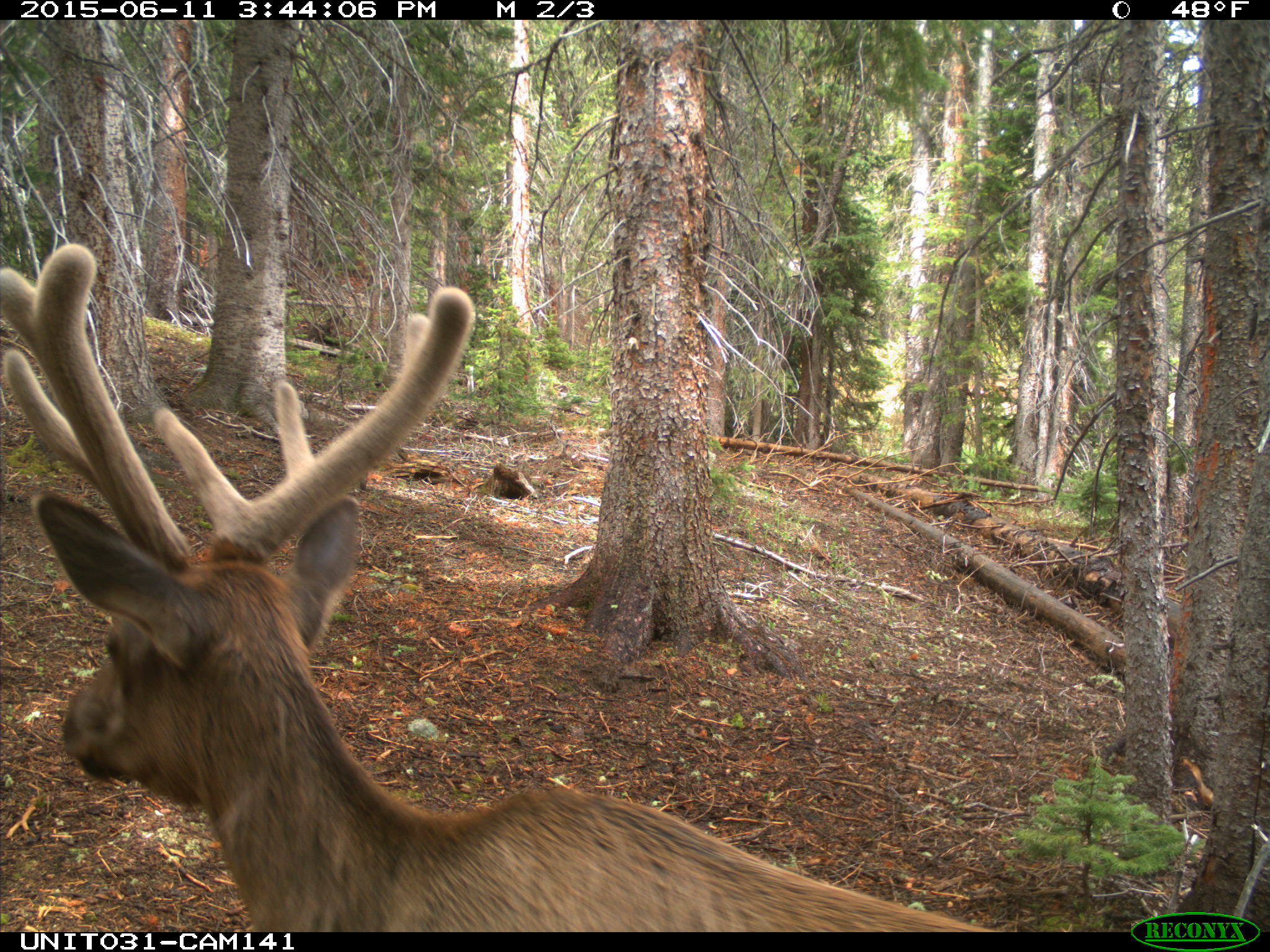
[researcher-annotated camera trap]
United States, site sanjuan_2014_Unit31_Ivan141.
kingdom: Animalia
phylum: Chordata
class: Mammalia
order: Artiodactyla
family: Cervidae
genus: Cervus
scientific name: Cervus elaphus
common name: red deer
Cervus elaphus (red deer).